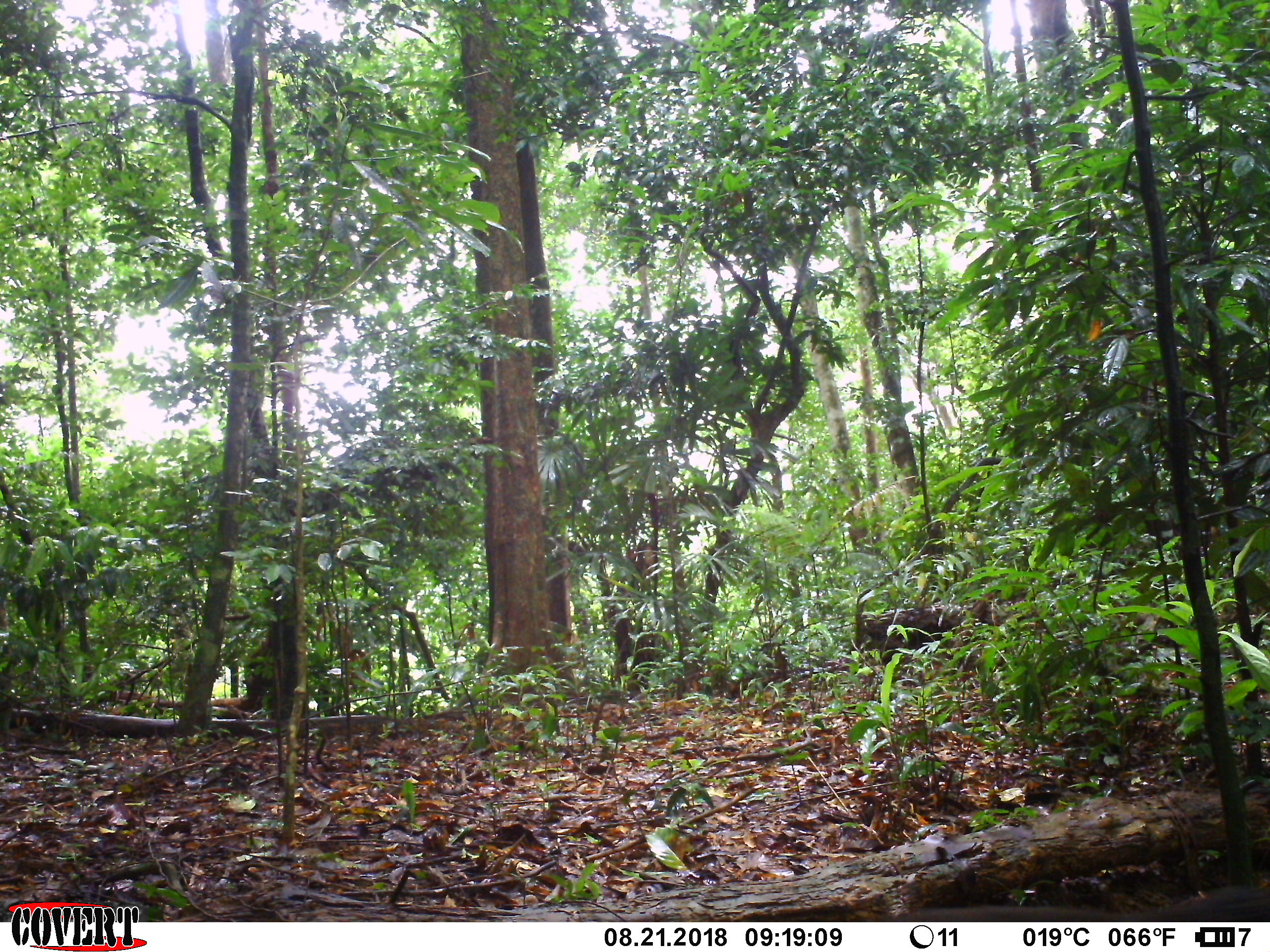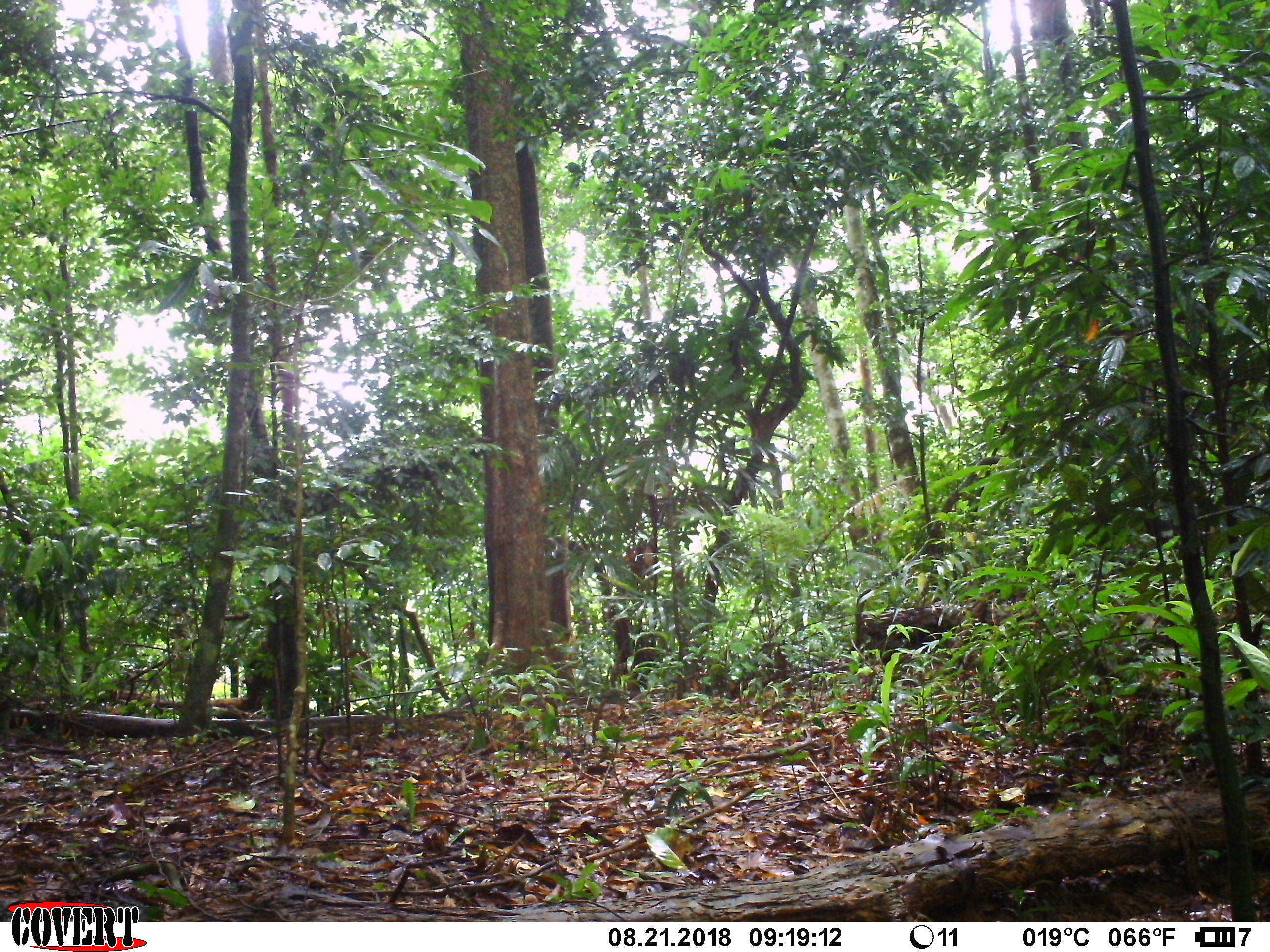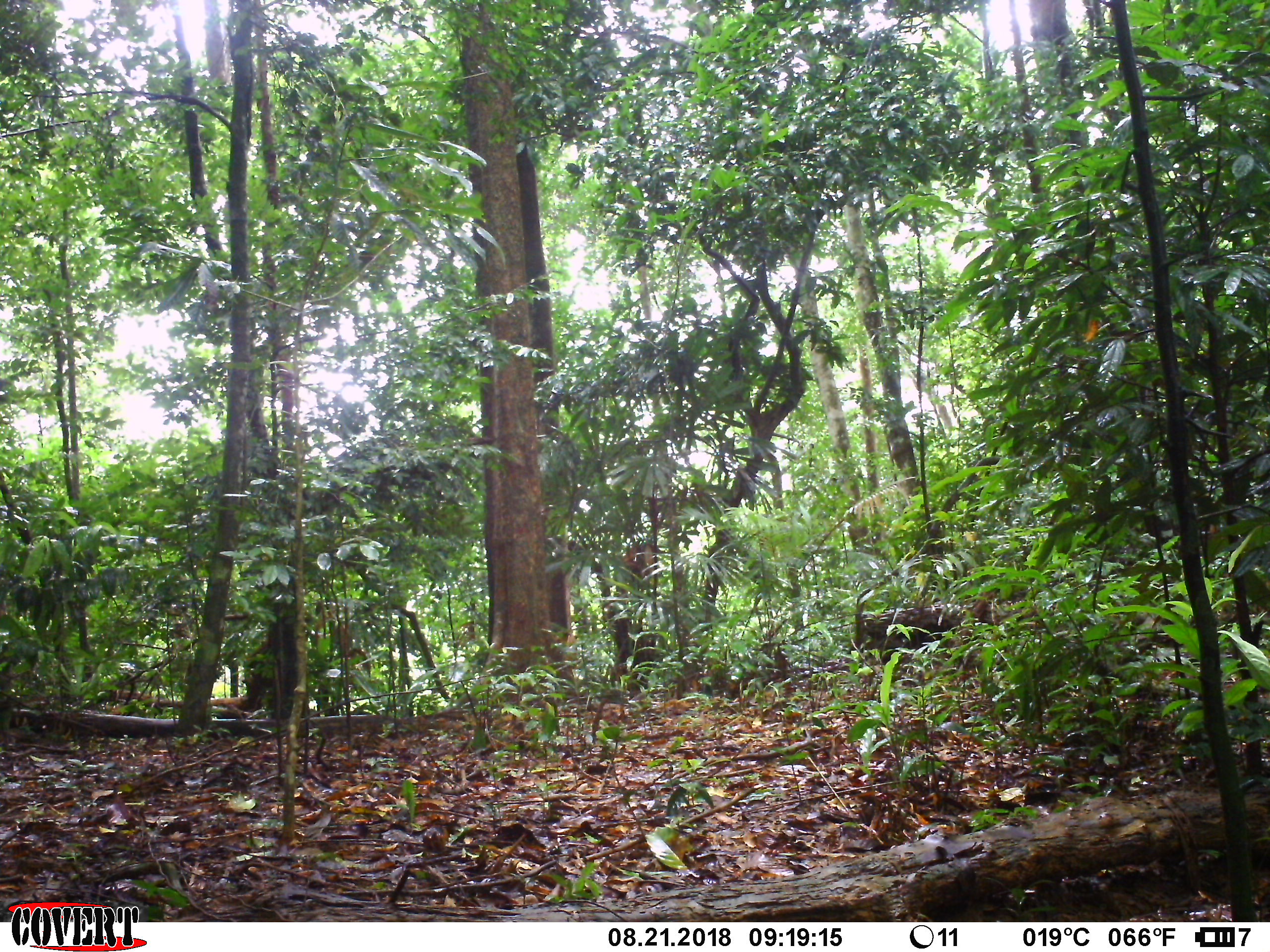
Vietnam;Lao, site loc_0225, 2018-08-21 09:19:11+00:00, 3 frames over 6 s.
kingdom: Animalia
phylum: Chordata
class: Mammalia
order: Primates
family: Cercopithecidae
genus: Macaca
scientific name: Macaca arctoides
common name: stump-tailed macaque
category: stump tailed macaque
Stump tailed macaque (stump-tailed macaque) (Macaca arctoides). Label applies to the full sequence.